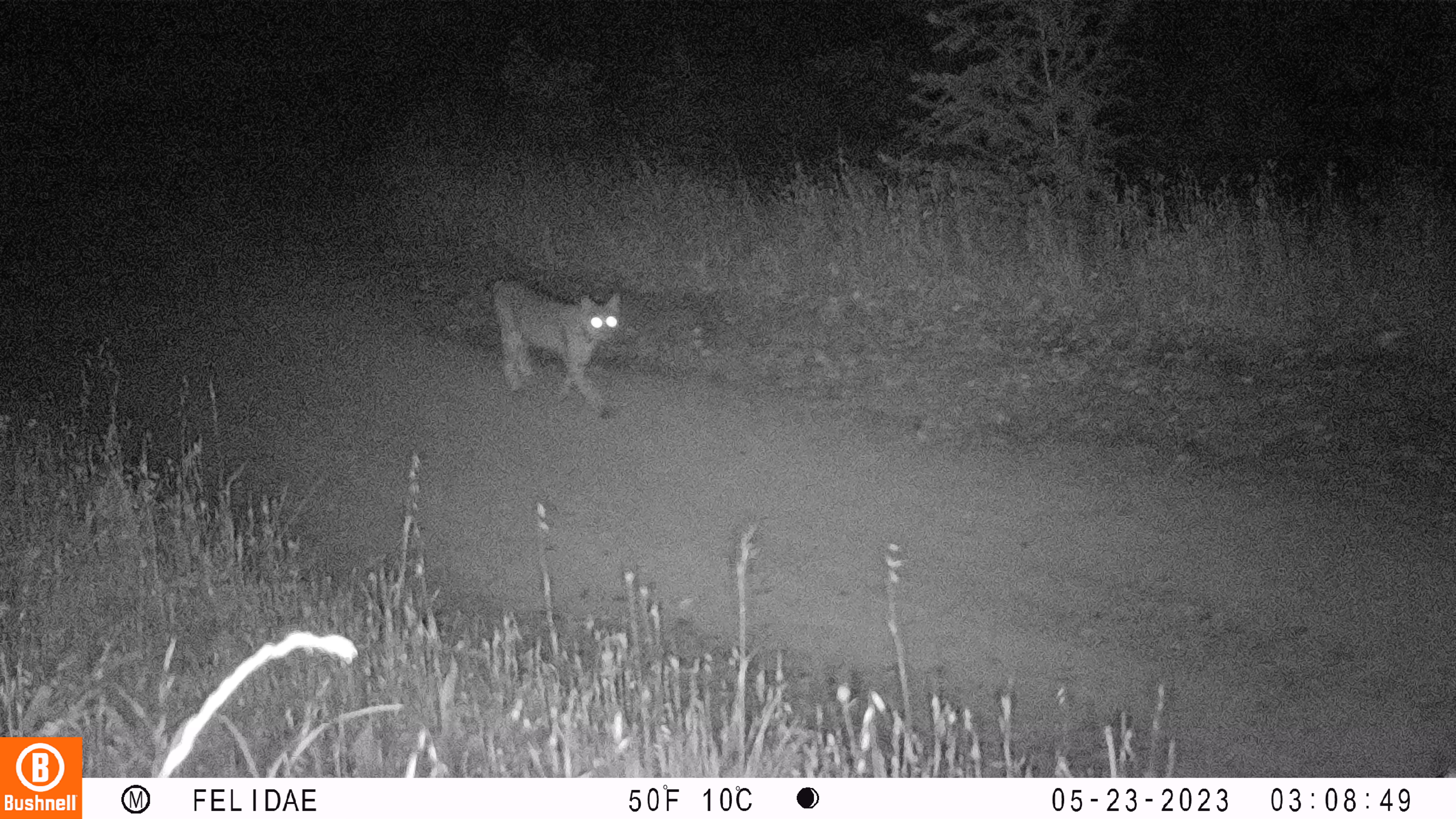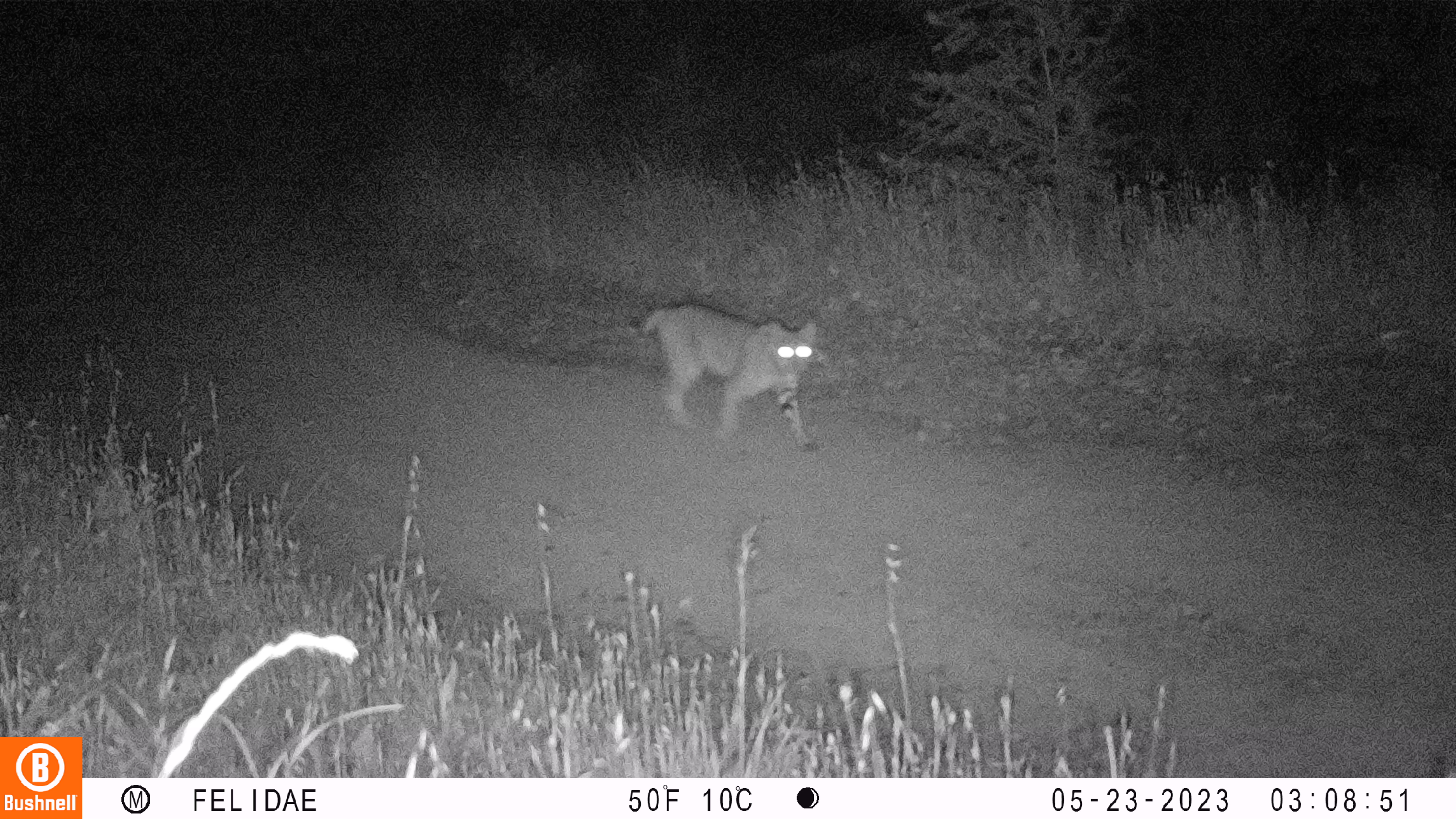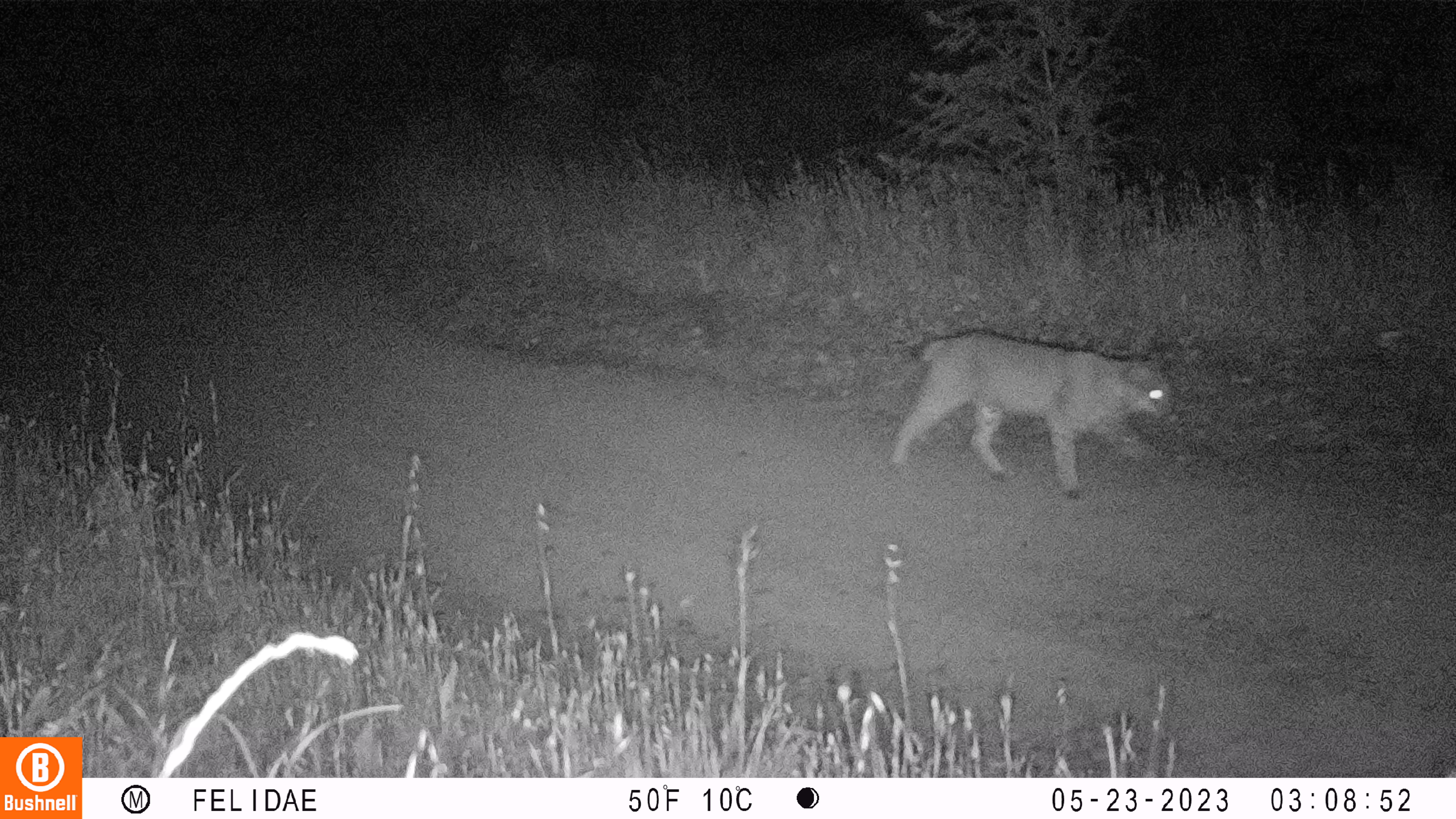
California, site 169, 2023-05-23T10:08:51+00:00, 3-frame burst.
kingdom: Animalia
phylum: Chordata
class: Mammalia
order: Carnivora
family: Felidae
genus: Lynx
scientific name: Lynx rufus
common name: bobcat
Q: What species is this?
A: Bobcat (Lynx rufus).